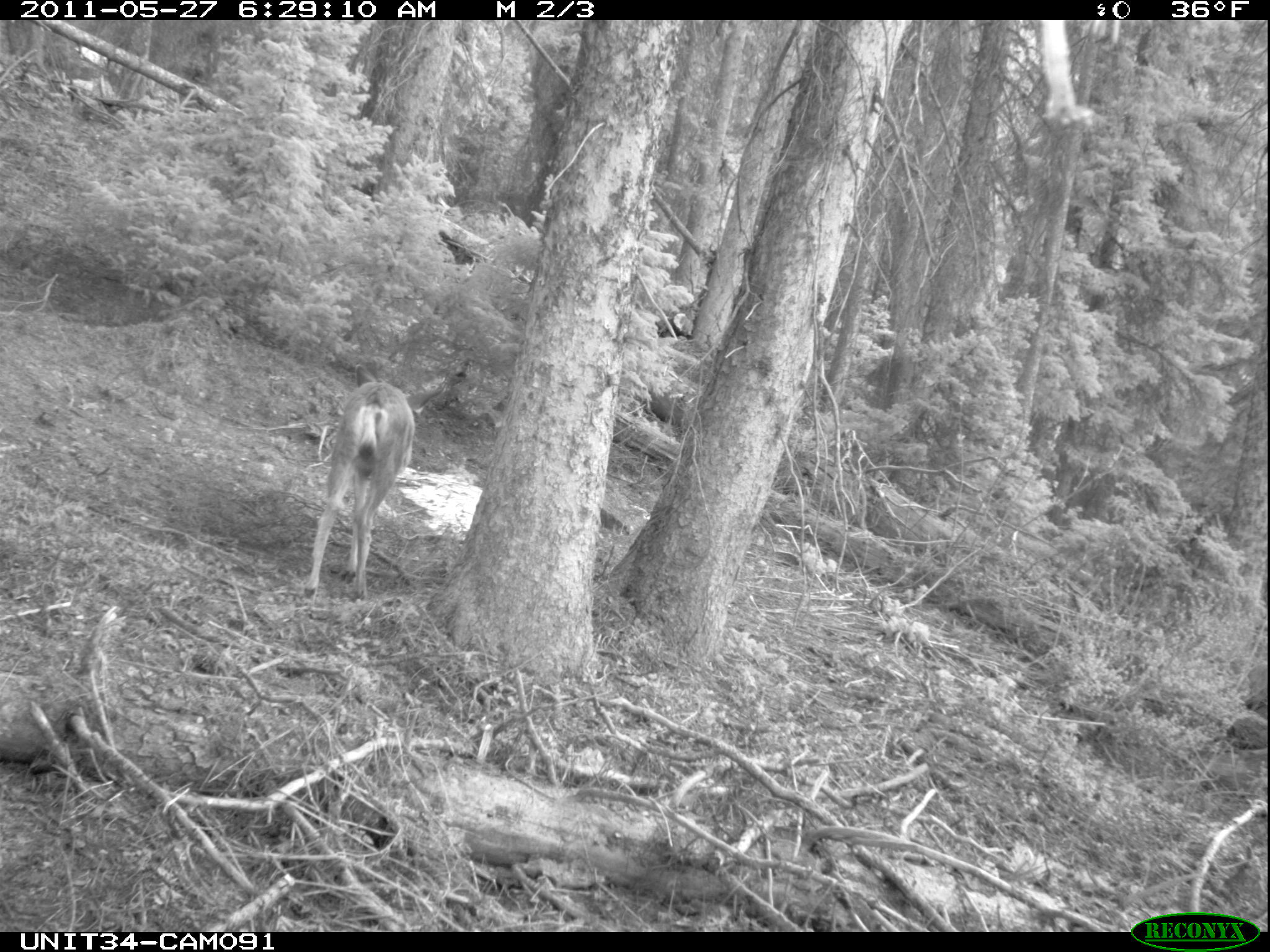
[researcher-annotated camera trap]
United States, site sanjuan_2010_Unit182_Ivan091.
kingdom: Animalia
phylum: Chordata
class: Mammalia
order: Artiodactyla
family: Cervidae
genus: Odocoileus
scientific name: Odocoileus hemionus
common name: mule deer